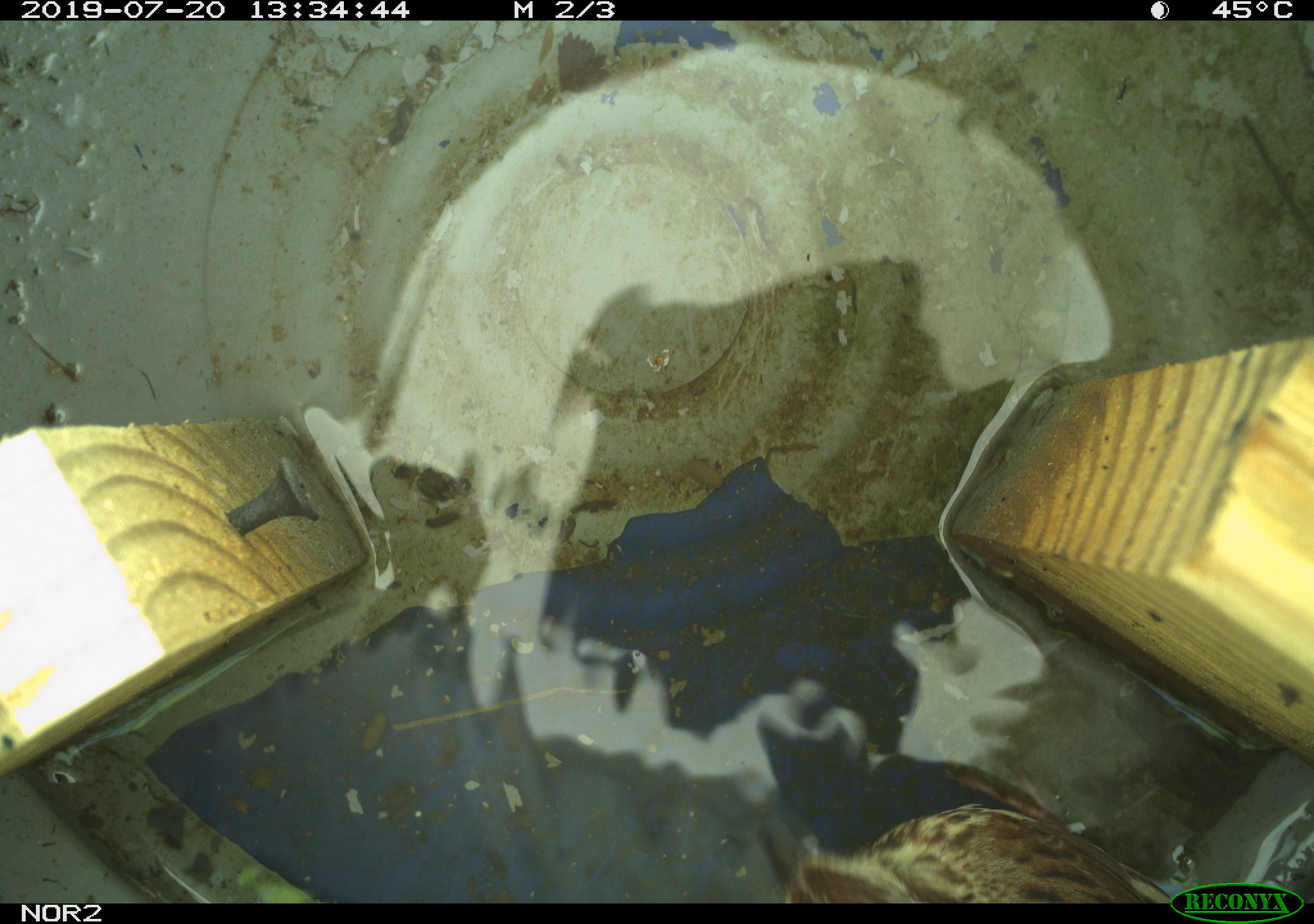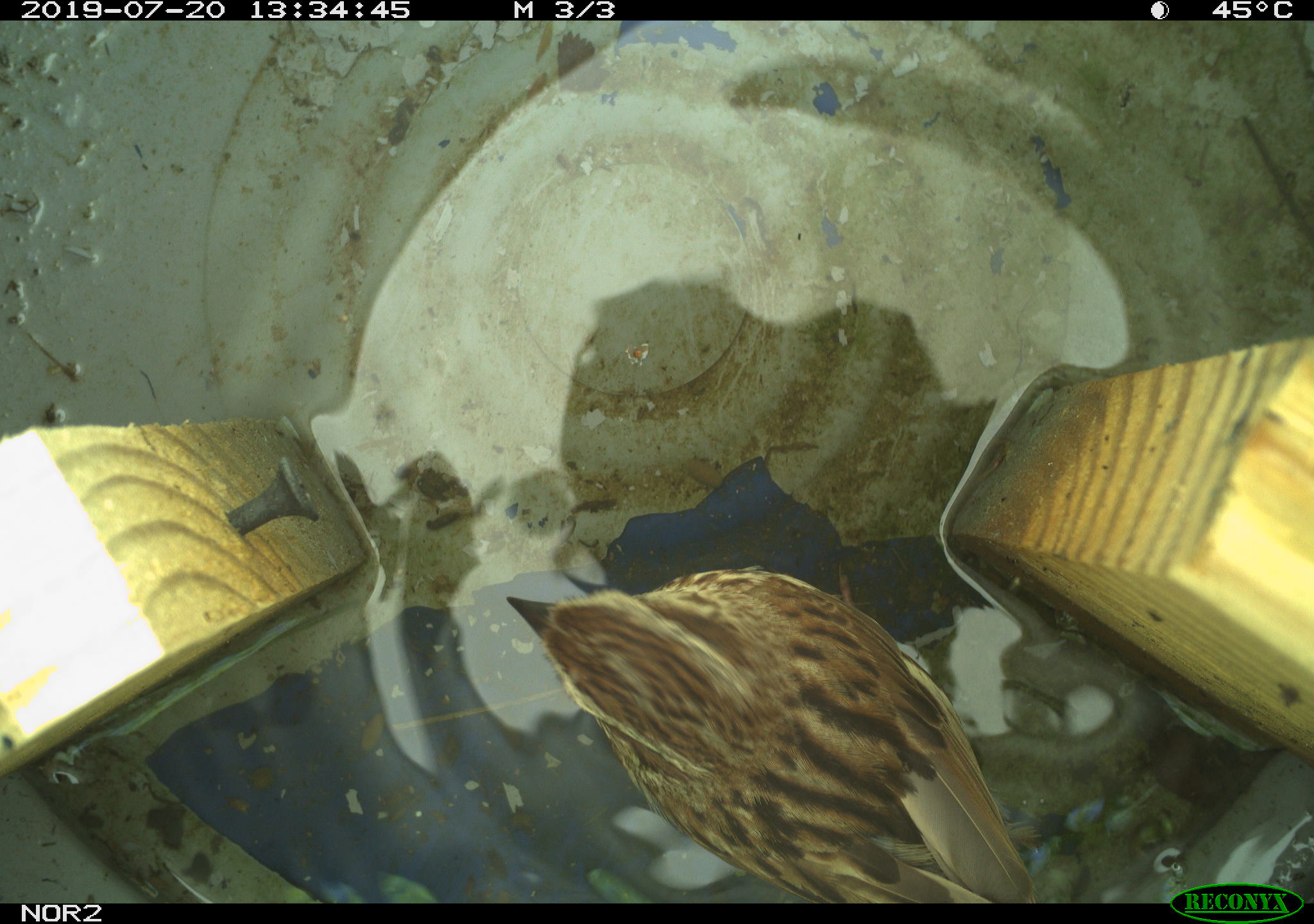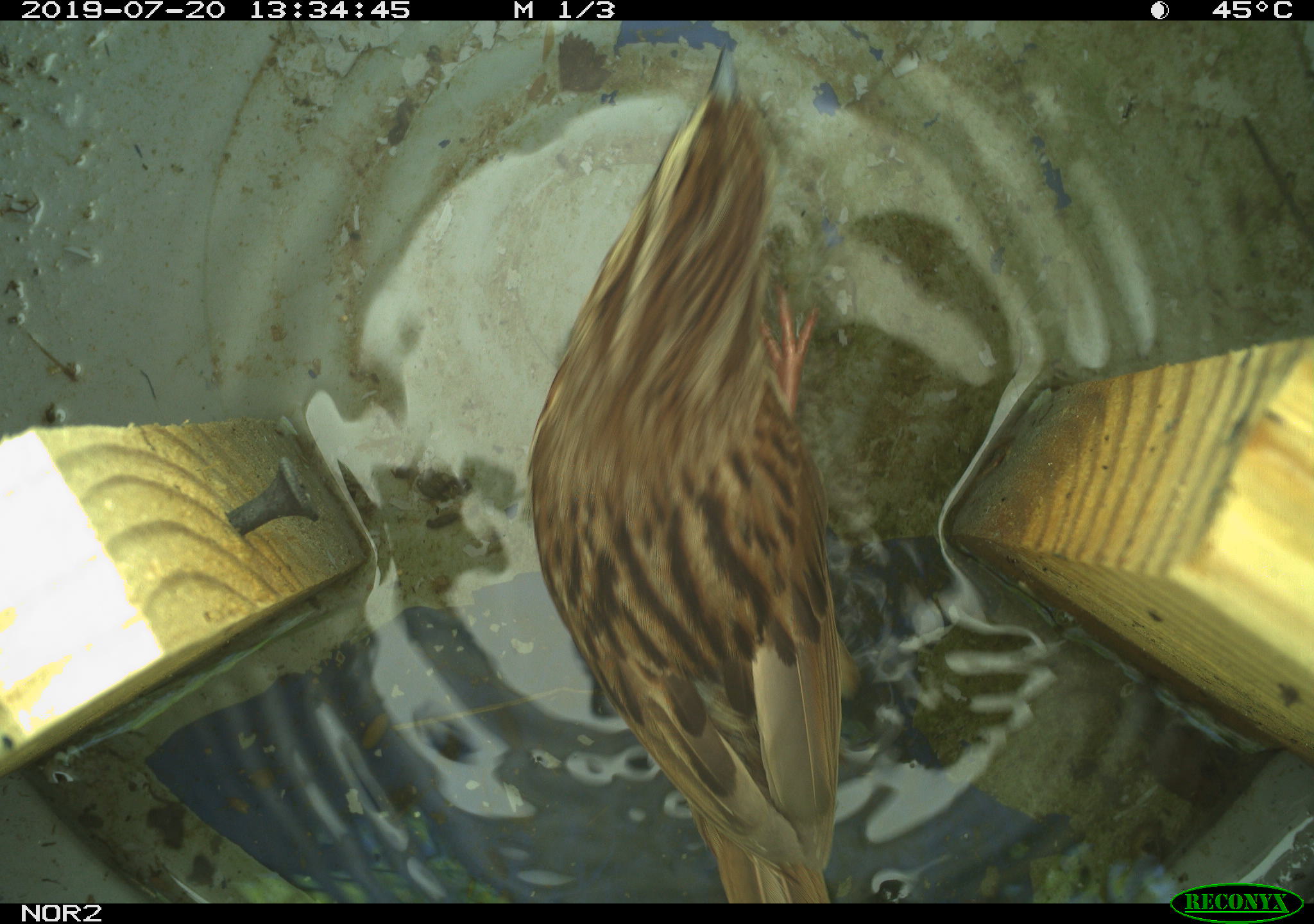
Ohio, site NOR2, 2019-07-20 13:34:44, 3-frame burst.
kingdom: Animalia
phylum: Chordata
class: Aves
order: Passeriformes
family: Passerellidae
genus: Melospiza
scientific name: Melospiza melodia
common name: song sparrow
Song sparrow (Melospiza melodia).